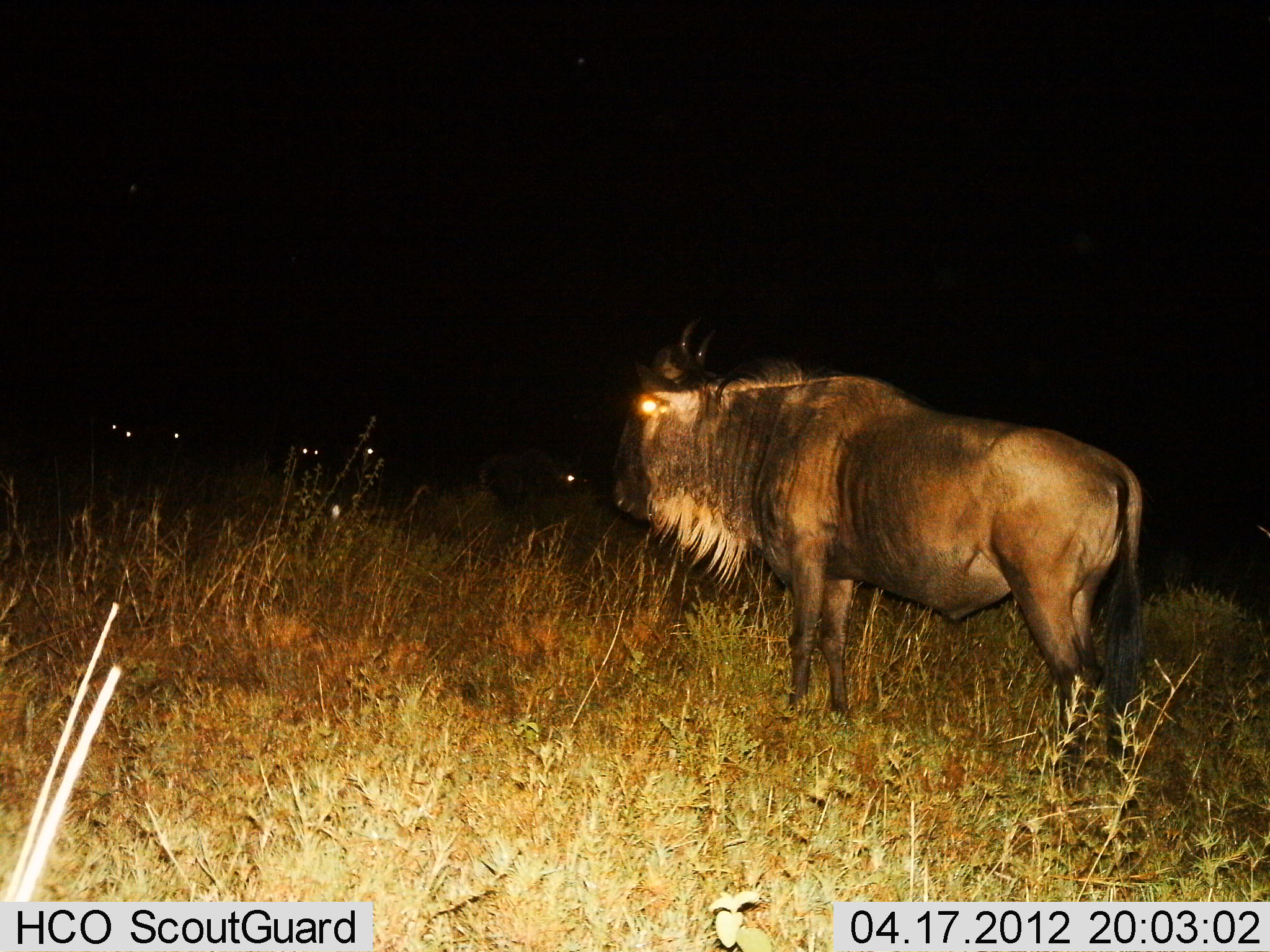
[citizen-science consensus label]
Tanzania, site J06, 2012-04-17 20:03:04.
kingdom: Animalia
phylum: Chordata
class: Mammalia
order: Artiodactyla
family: Bovidae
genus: Connochaetes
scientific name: Connochaetes taurinus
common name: blue wildebeest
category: wildebeest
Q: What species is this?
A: Wildebeest (blue wildebeest) (Connochaetes taurinus).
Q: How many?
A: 2.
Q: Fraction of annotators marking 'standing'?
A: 96%.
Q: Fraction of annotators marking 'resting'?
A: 11%.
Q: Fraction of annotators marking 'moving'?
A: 0%.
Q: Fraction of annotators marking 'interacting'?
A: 0%.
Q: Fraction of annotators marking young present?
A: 0%.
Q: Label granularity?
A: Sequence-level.